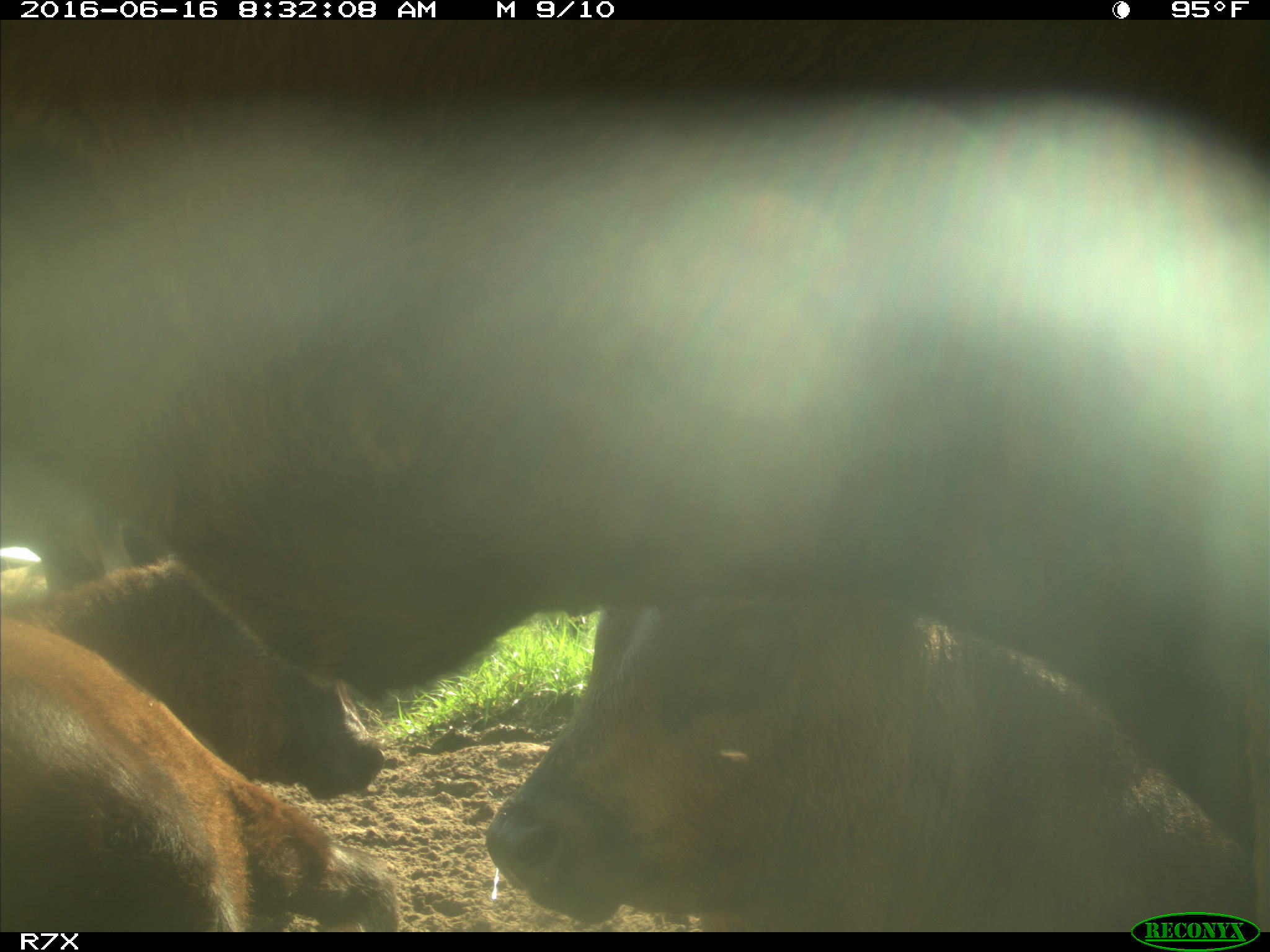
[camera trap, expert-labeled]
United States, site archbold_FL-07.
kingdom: Animalia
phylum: Chordata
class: Mammalia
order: Artiodactyla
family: Bovidae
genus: Bos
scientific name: Bos taurus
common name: domestic cow